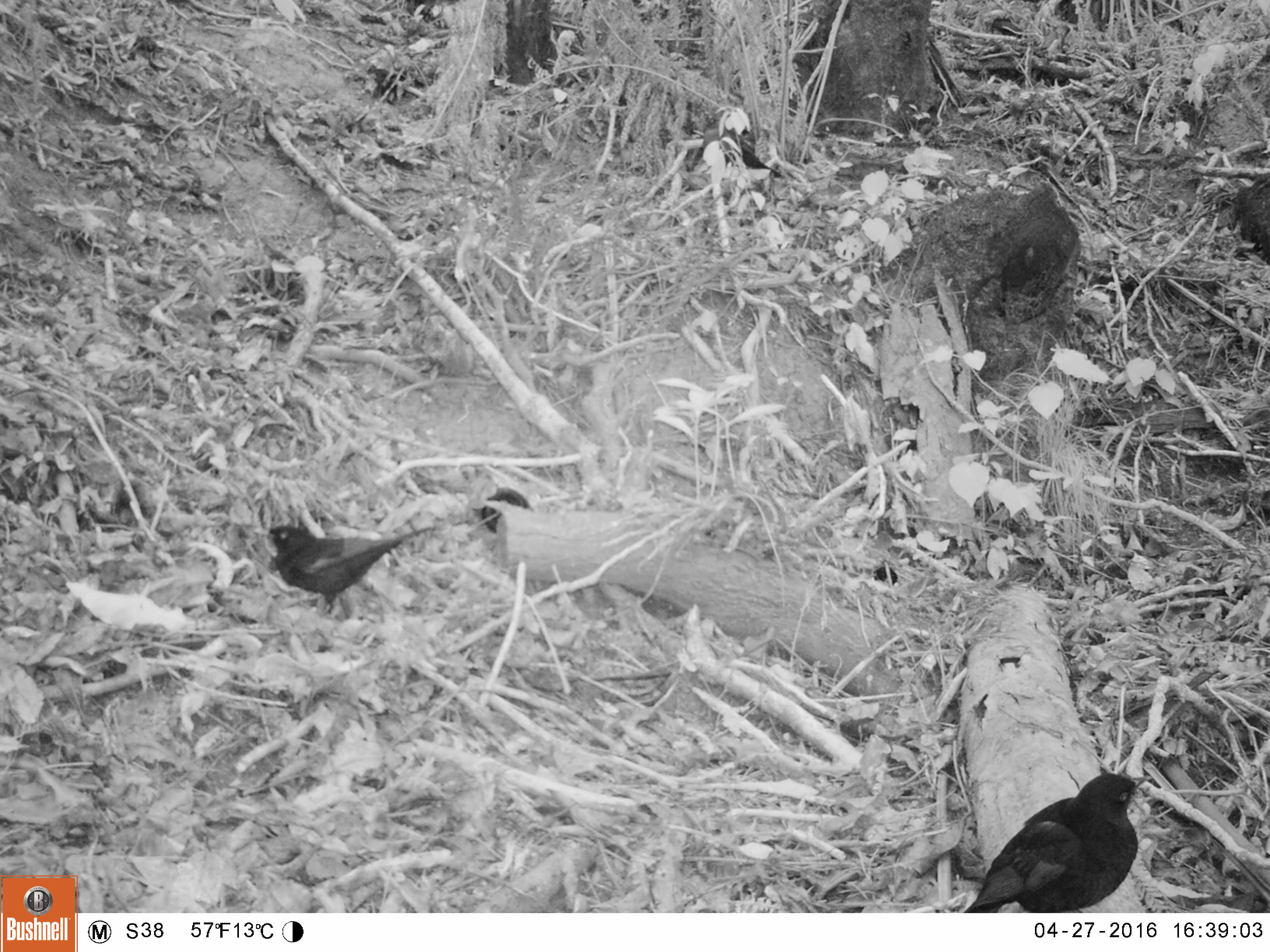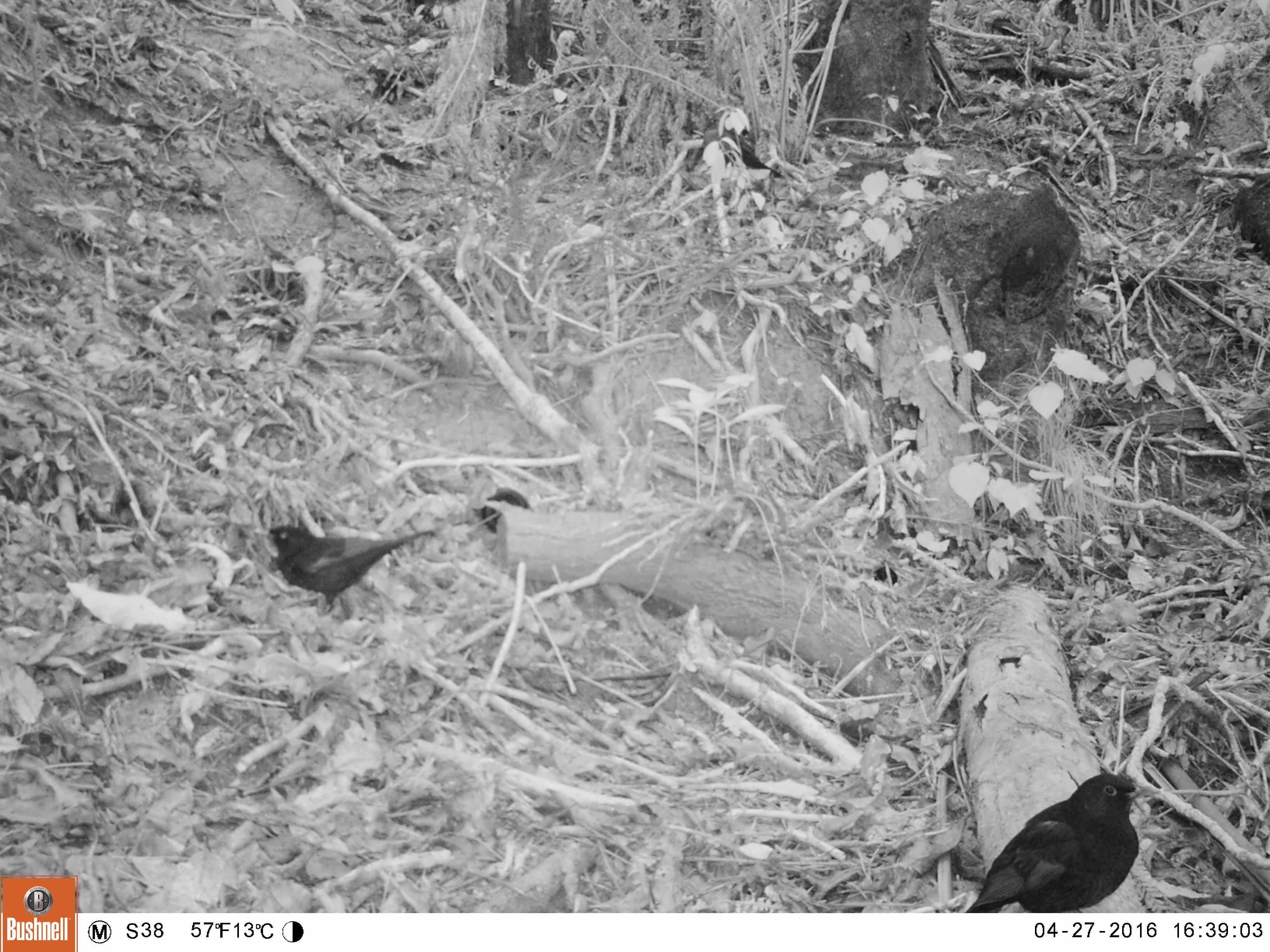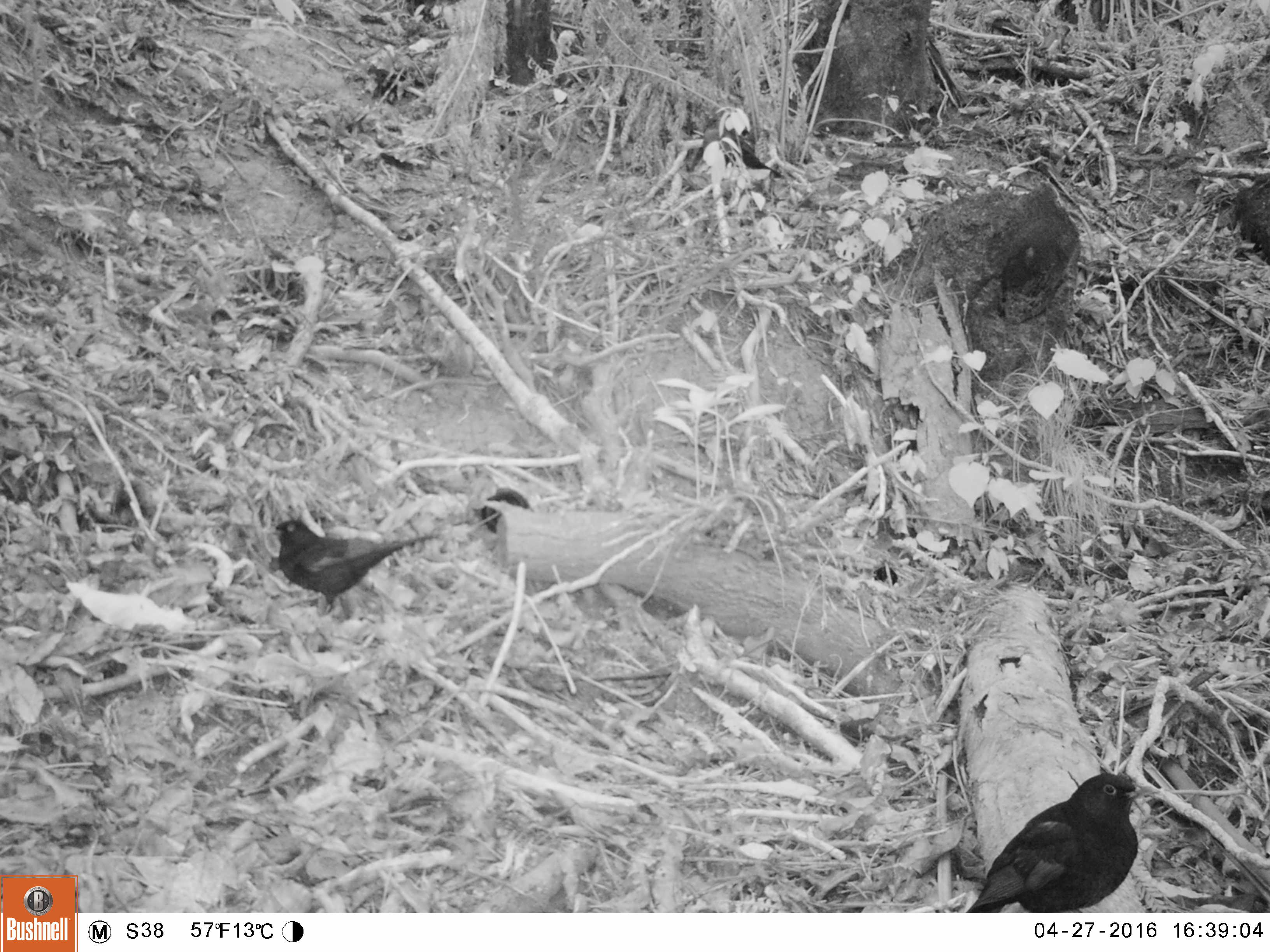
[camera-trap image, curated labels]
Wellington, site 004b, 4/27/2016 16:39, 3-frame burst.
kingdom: Animalia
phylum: Chordata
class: Aves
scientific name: Aves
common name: bird